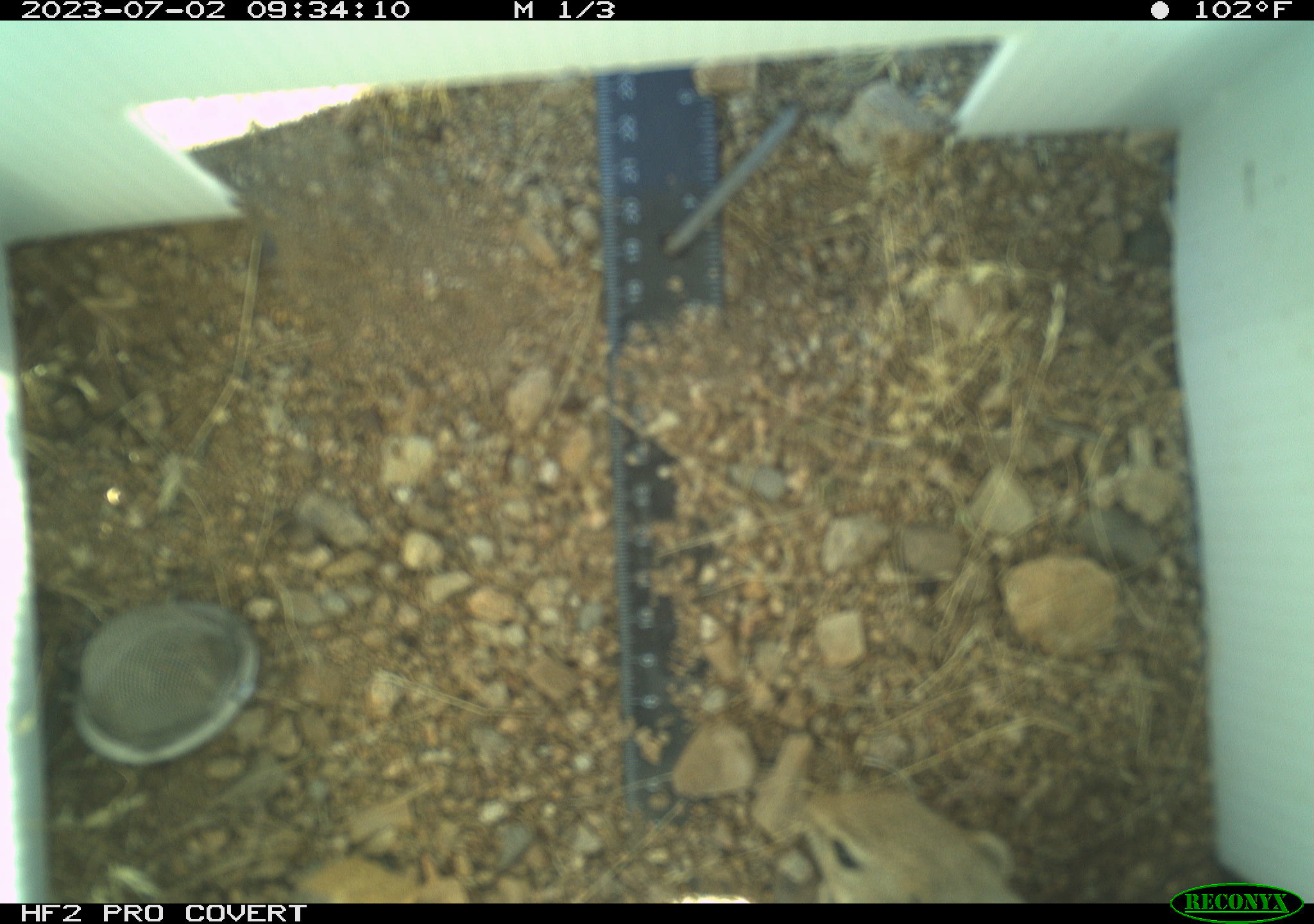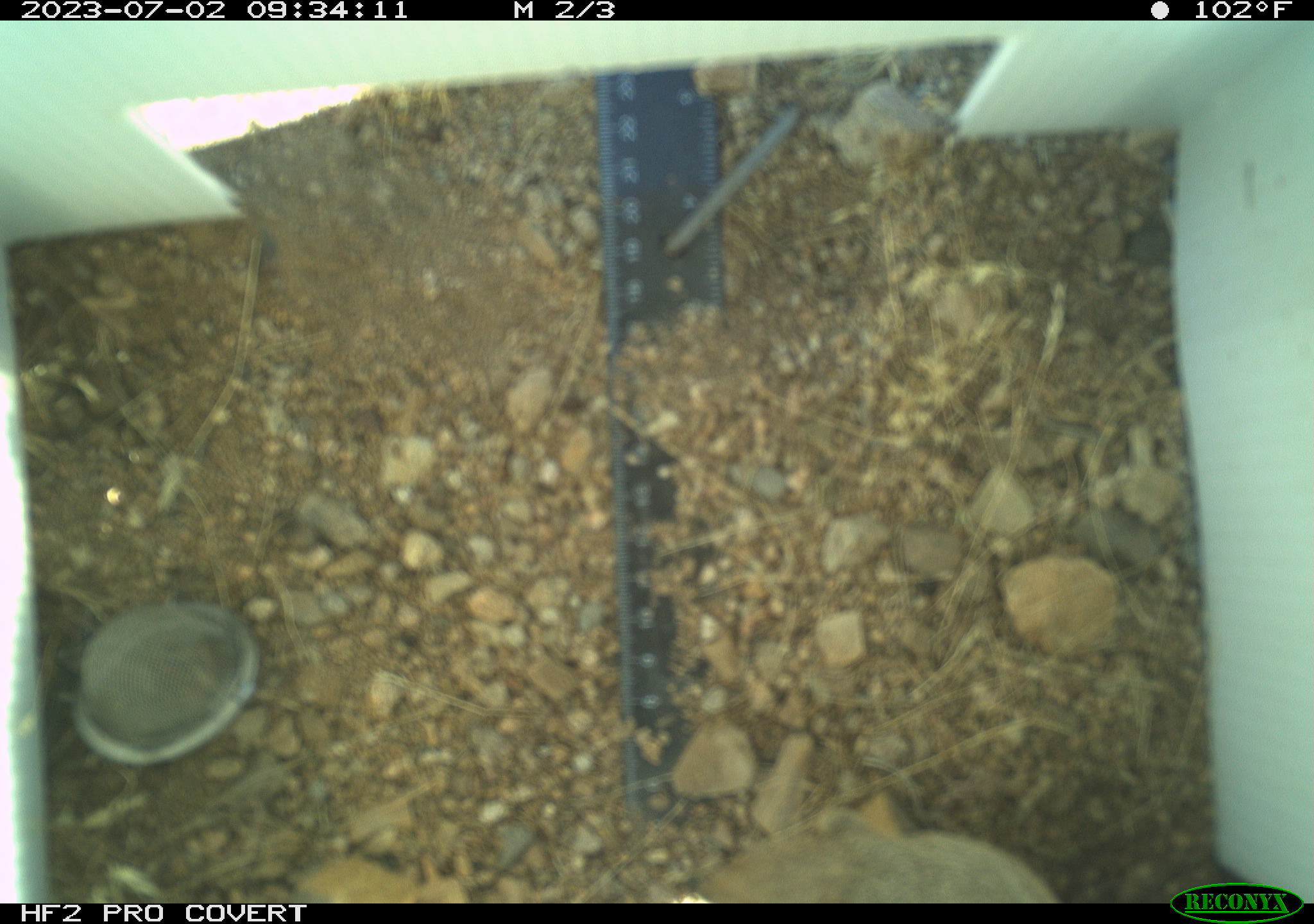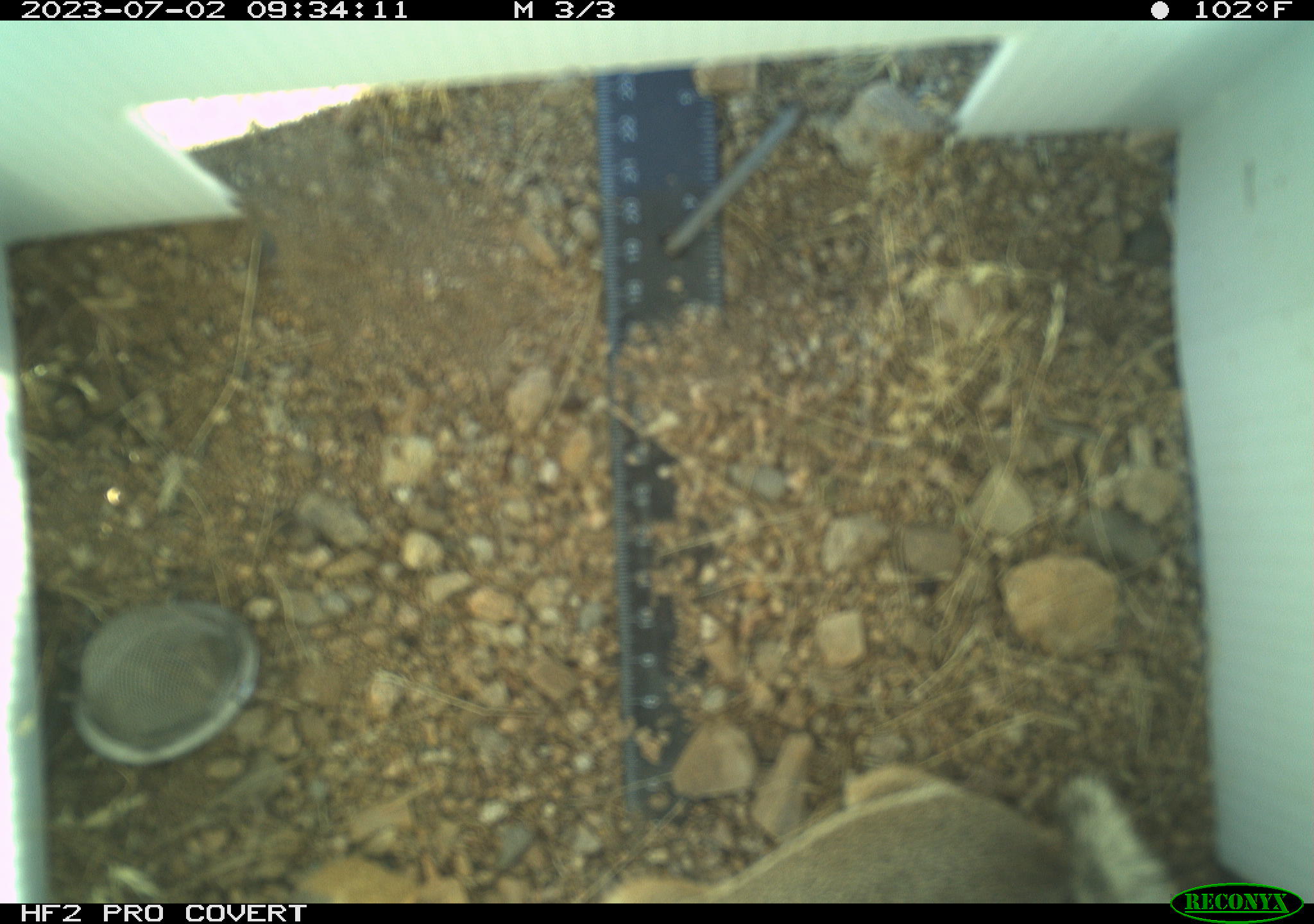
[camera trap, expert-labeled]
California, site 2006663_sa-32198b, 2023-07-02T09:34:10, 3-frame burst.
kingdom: Animalia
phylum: Chordata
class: Mammalia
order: Rodentia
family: Sciuridae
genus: Ammospermophilus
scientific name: Ammospermophilus leucurus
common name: white-tailed antelope squirrel